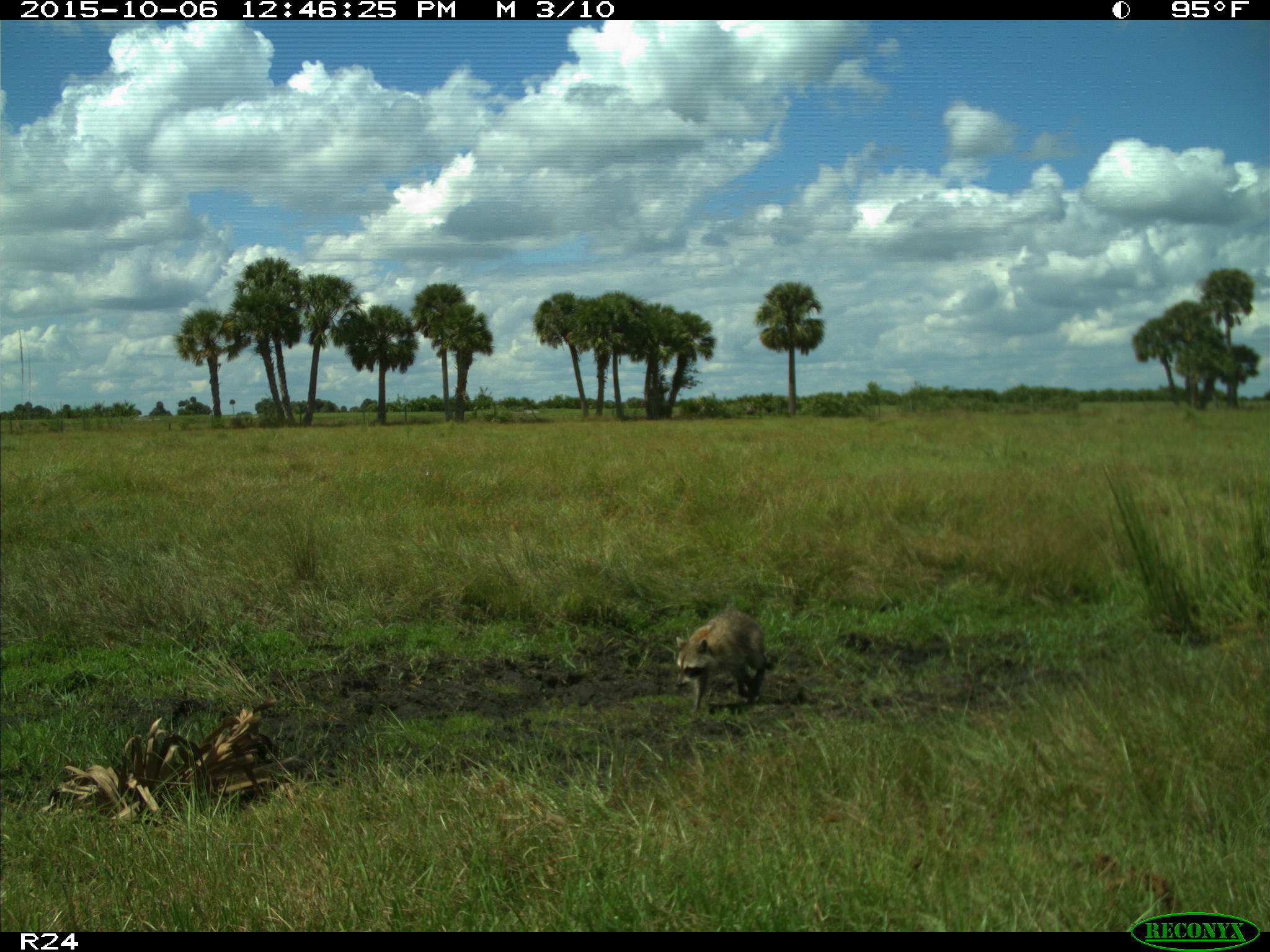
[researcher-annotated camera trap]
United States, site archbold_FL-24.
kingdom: Animalia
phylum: Chordata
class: Mammalia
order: Carnivora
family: Procyonidae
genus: Procyon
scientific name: Procyon lotor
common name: common raccoon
Procyon lotor (common raccoon).